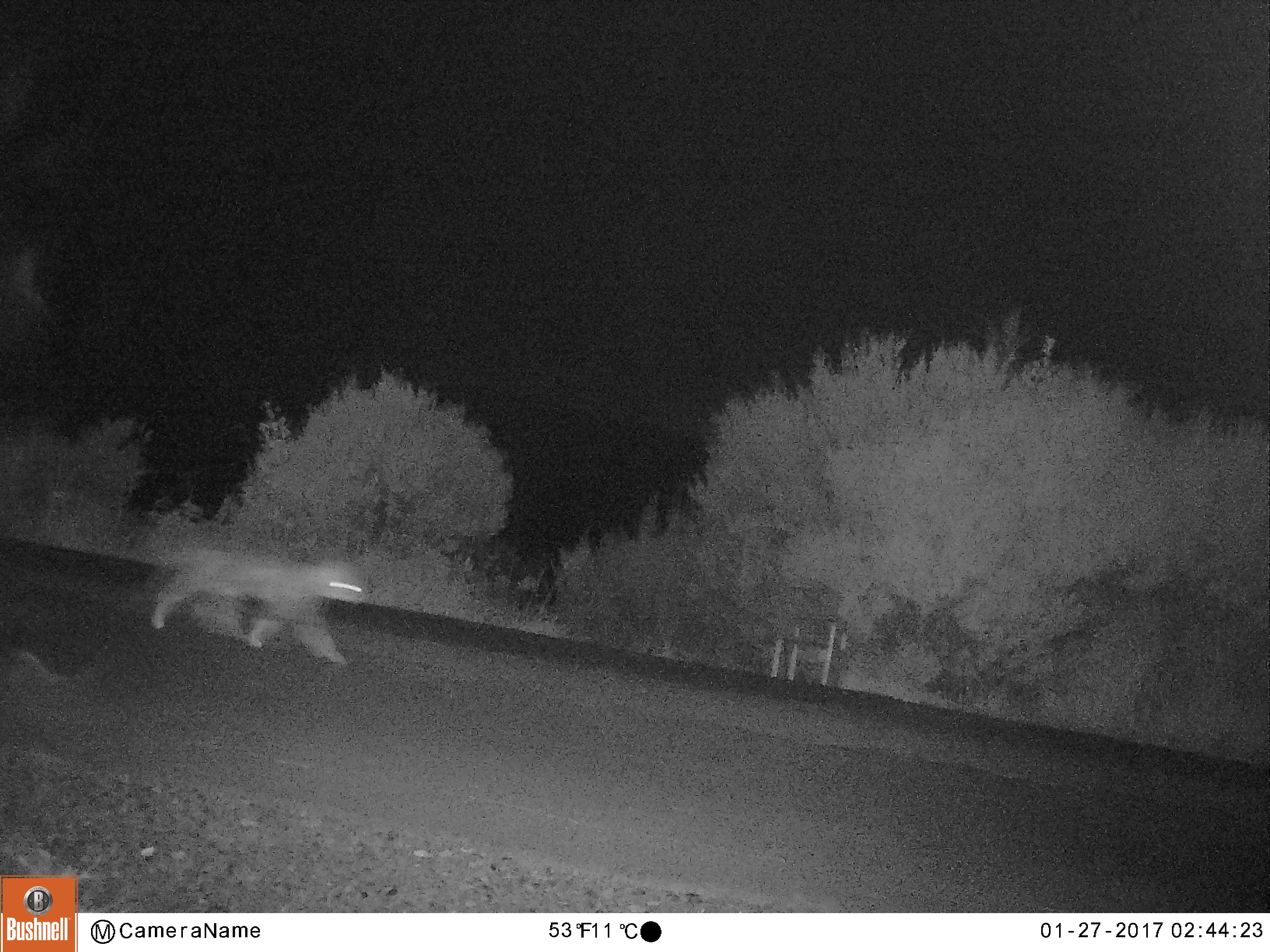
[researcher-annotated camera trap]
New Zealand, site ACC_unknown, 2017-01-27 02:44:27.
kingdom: Animalia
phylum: Chordata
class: Mammalia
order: Carnivora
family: Felidae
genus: Felis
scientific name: Felis catus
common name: domestic cat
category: cat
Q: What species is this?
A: Cat (domestic cat) (Felis catus).